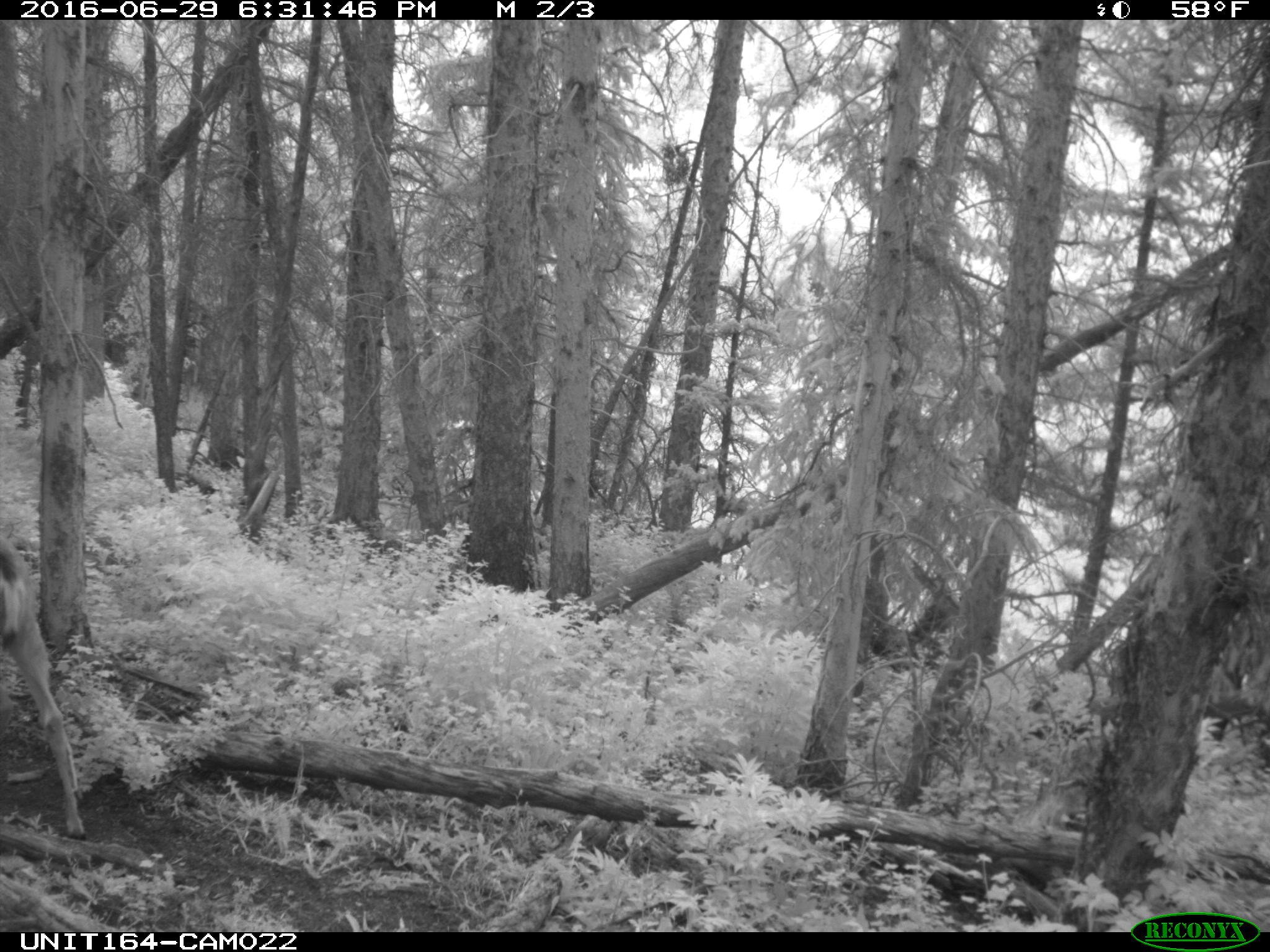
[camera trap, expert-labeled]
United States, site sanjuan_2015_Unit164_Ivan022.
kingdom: Animalia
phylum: Chordata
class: Mammalia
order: Artiodactyla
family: Cervidae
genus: Odocoileus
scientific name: Odocoileus hemionus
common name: mule deer